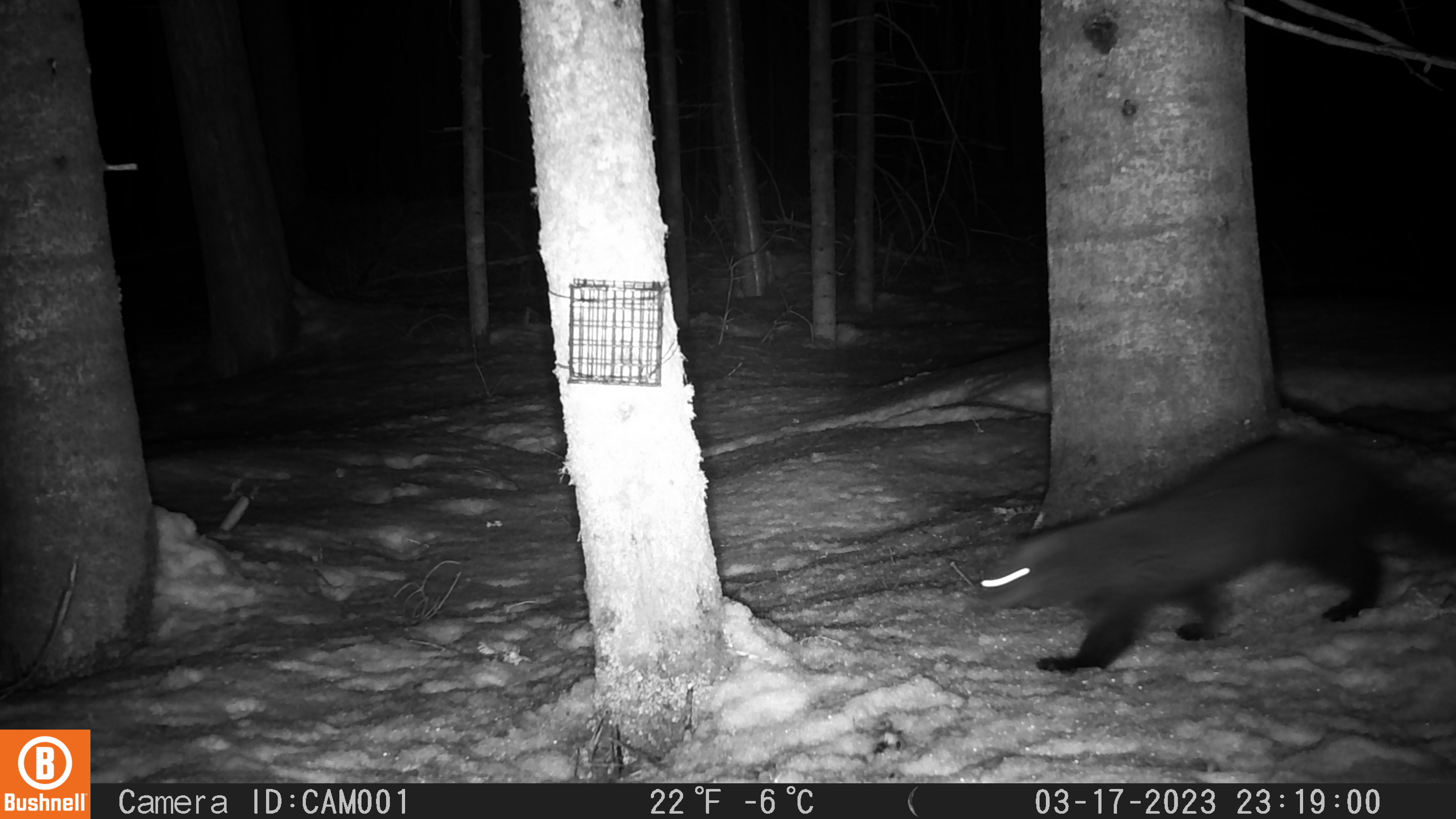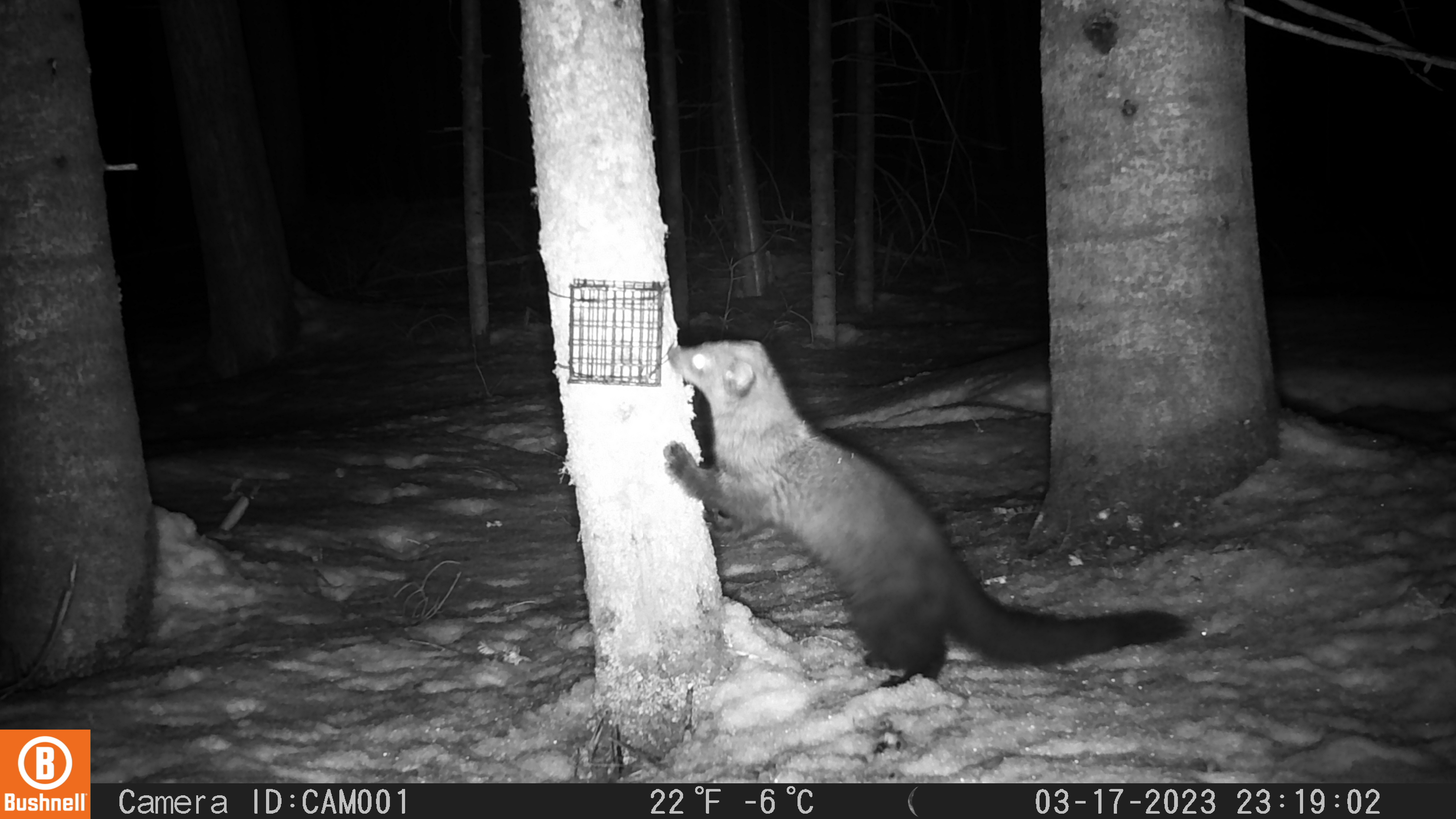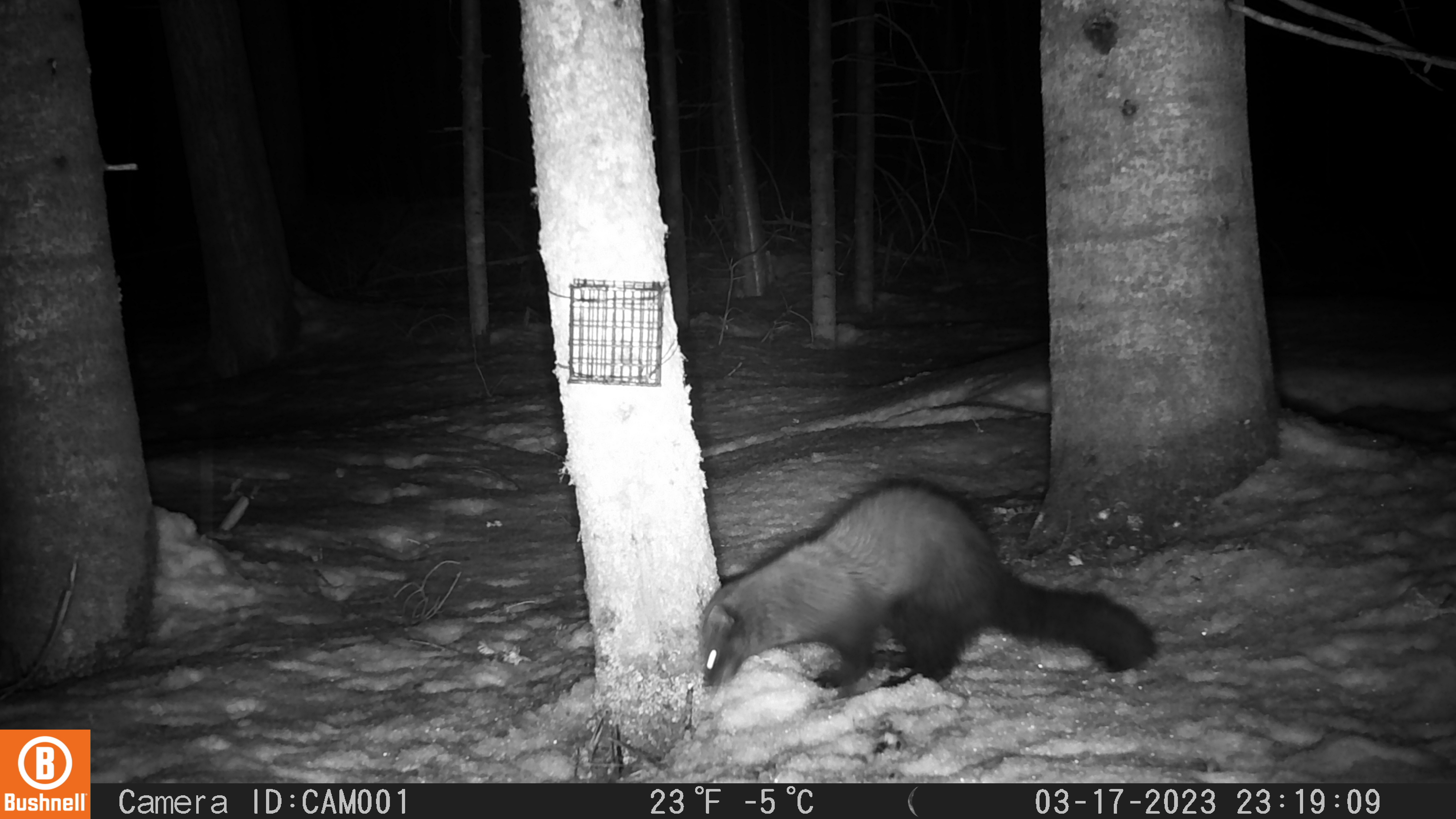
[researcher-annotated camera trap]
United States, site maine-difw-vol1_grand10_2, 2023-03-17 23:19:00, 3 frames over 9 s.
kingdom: Animalia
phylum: Chordata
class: Mammalia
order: Carnivora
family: Mustelidae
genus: Pekania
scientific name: Pekania pennanti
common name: fisher